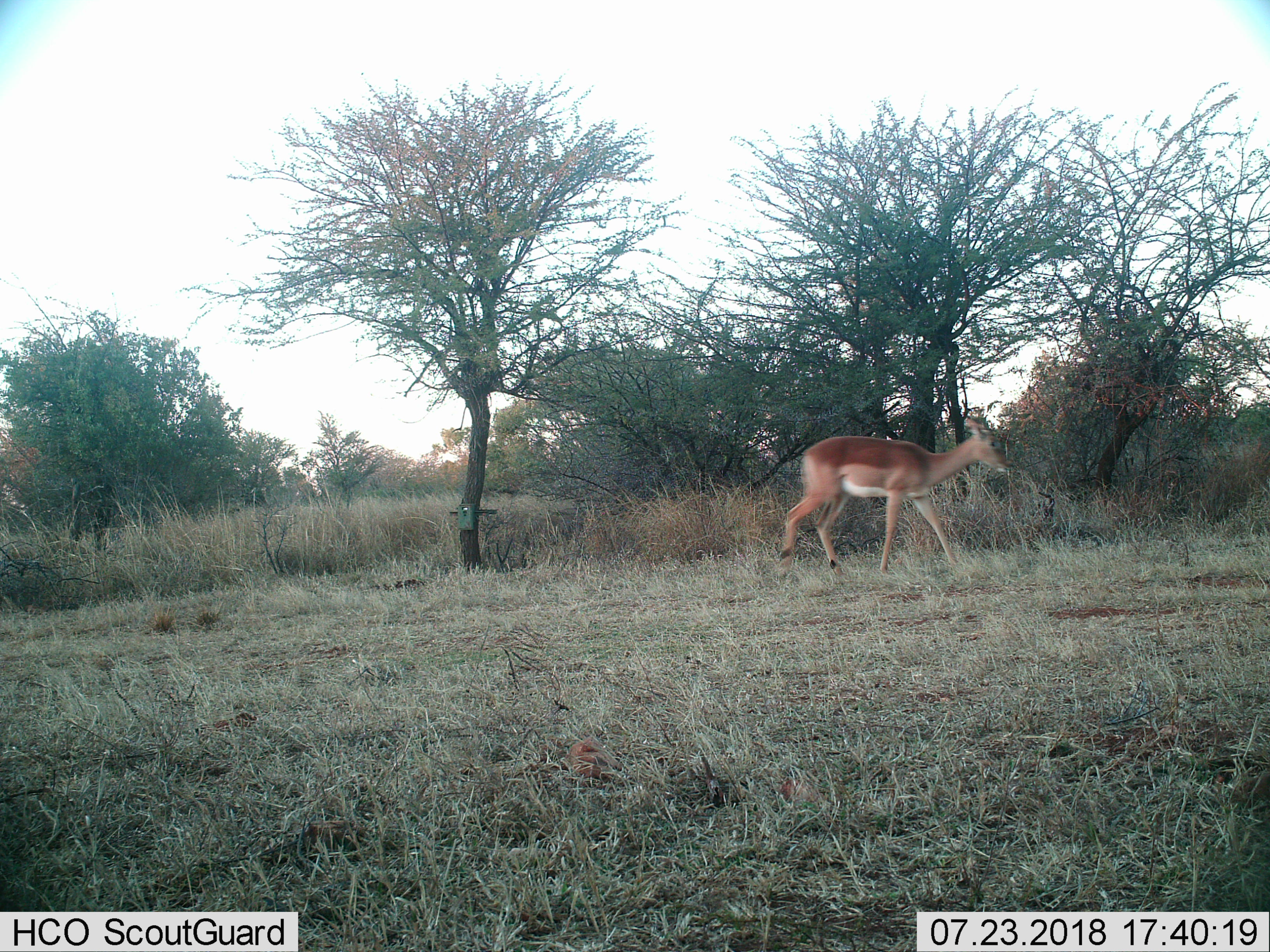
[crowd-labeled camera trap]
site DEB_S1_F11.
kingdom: Animalia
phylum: Chordata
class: Mammalia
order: Artiodactyla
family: Bovidae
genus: Aepyceros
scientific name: Aepyceros melampus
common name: impala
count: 1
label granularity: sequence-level